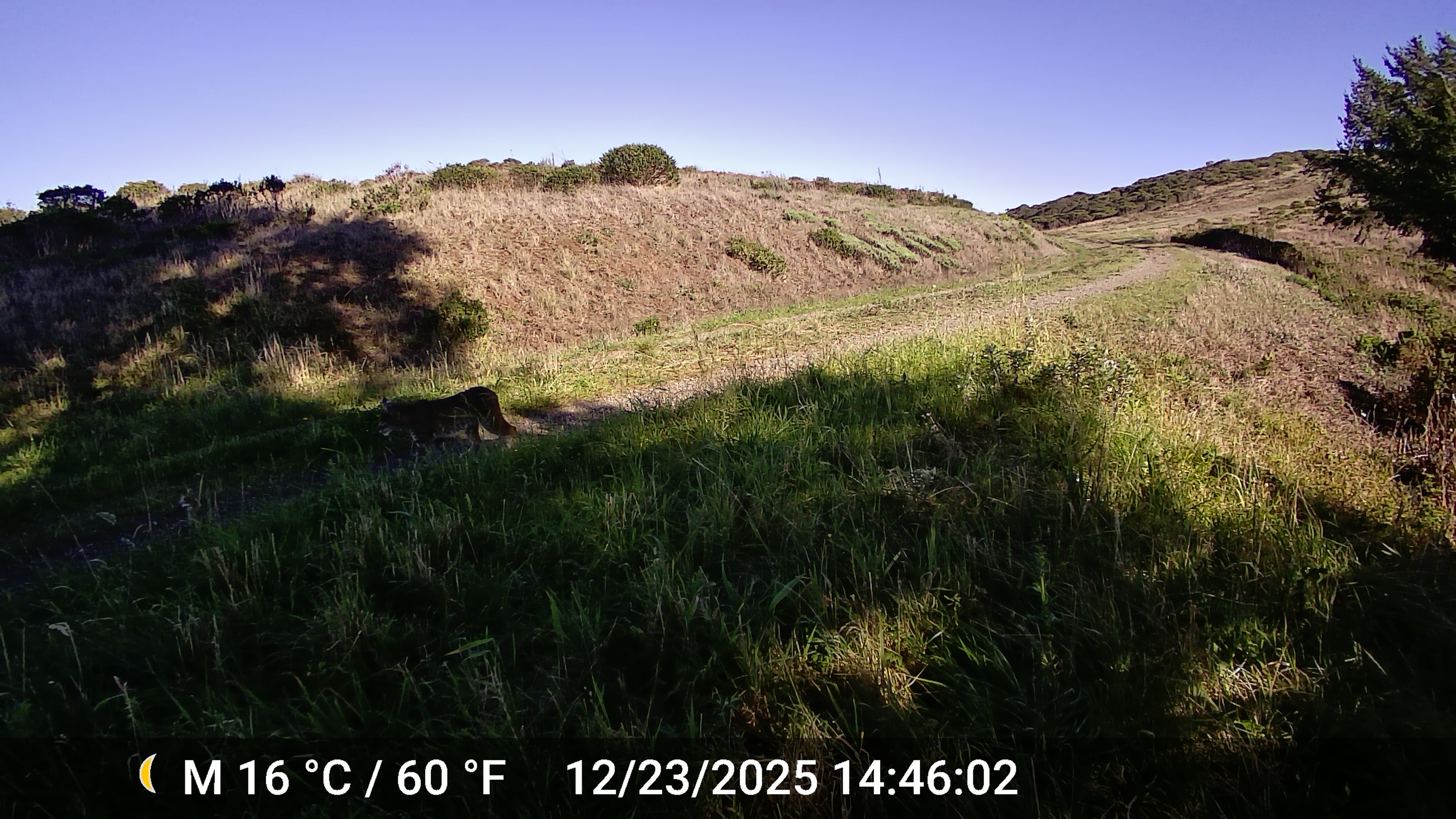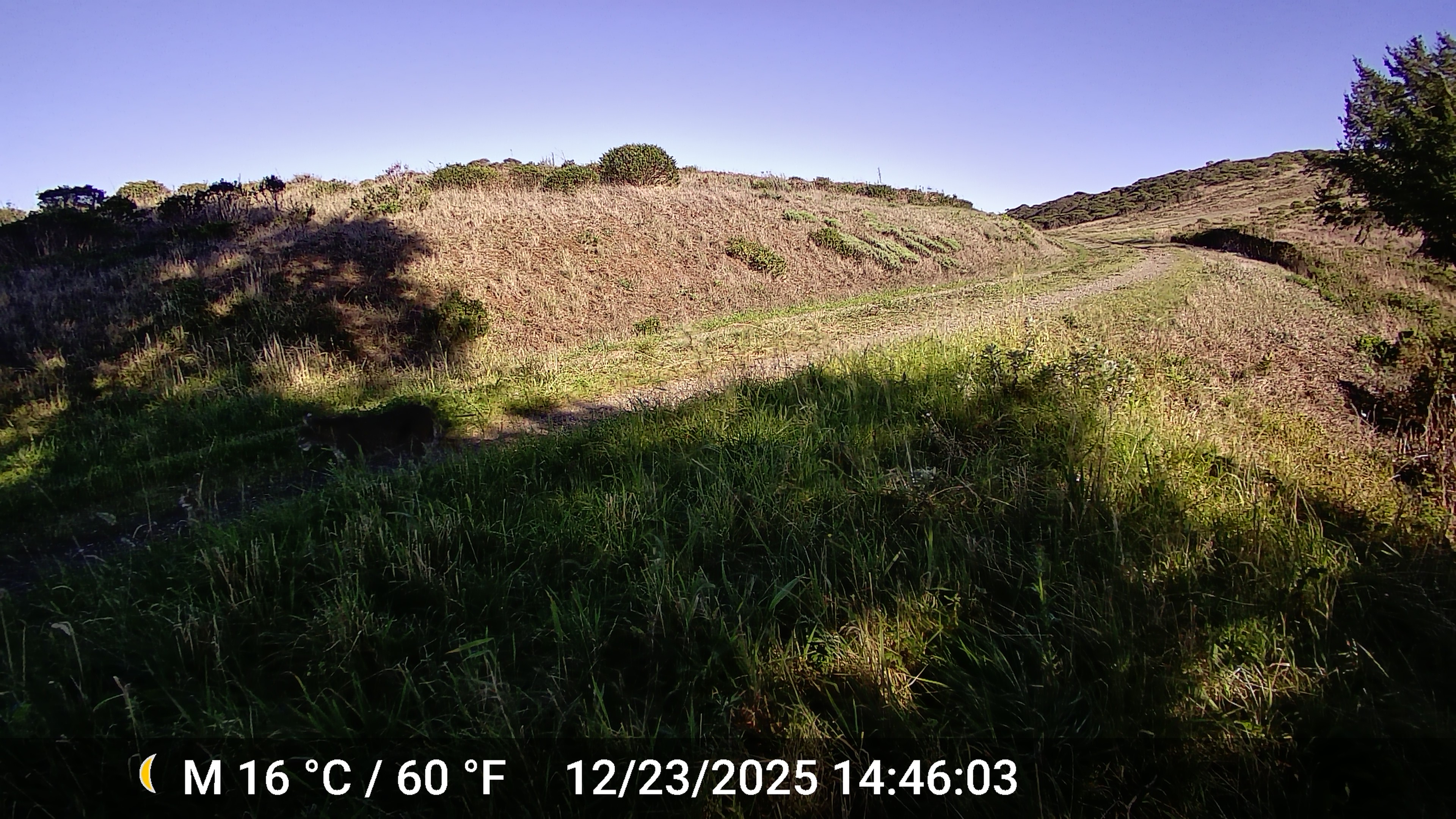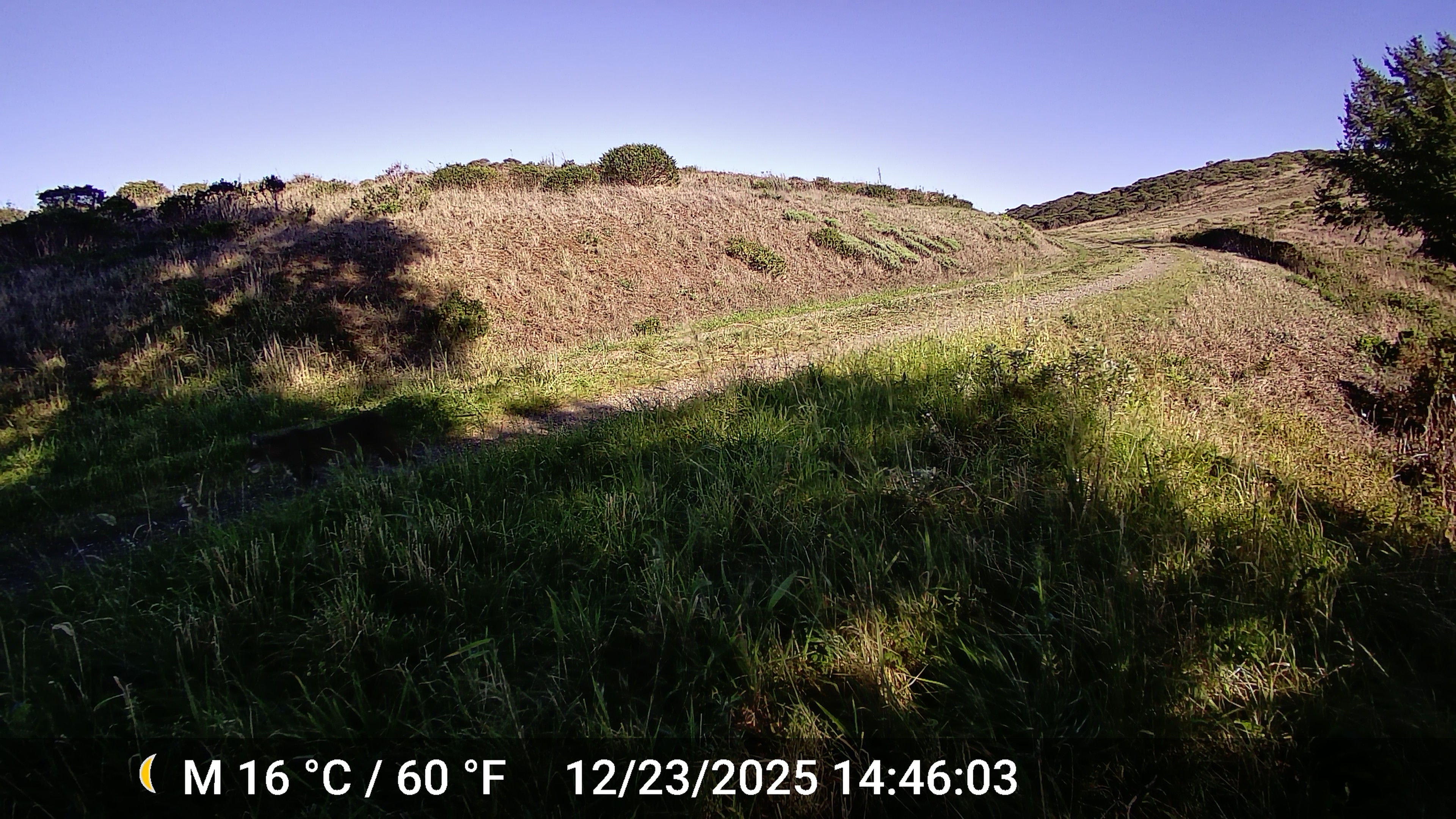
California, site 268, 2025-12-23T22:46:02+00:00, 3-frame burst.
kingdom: Animalia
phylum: Chordata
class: Mammalia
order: Carnivora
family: Felidae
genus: Lynx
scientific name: Lynx rufus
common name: bobcat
Bobcat (Lynx rufus).